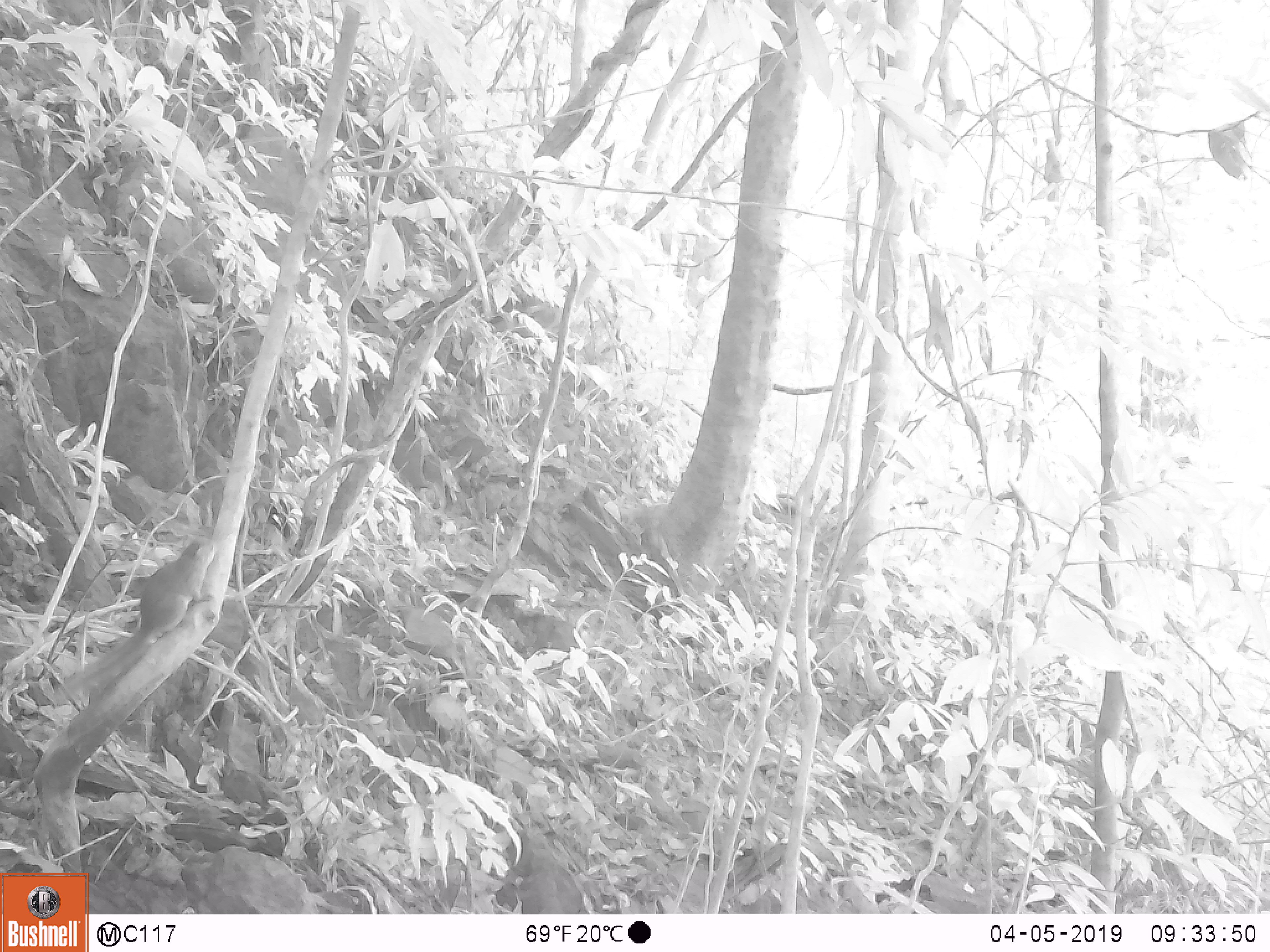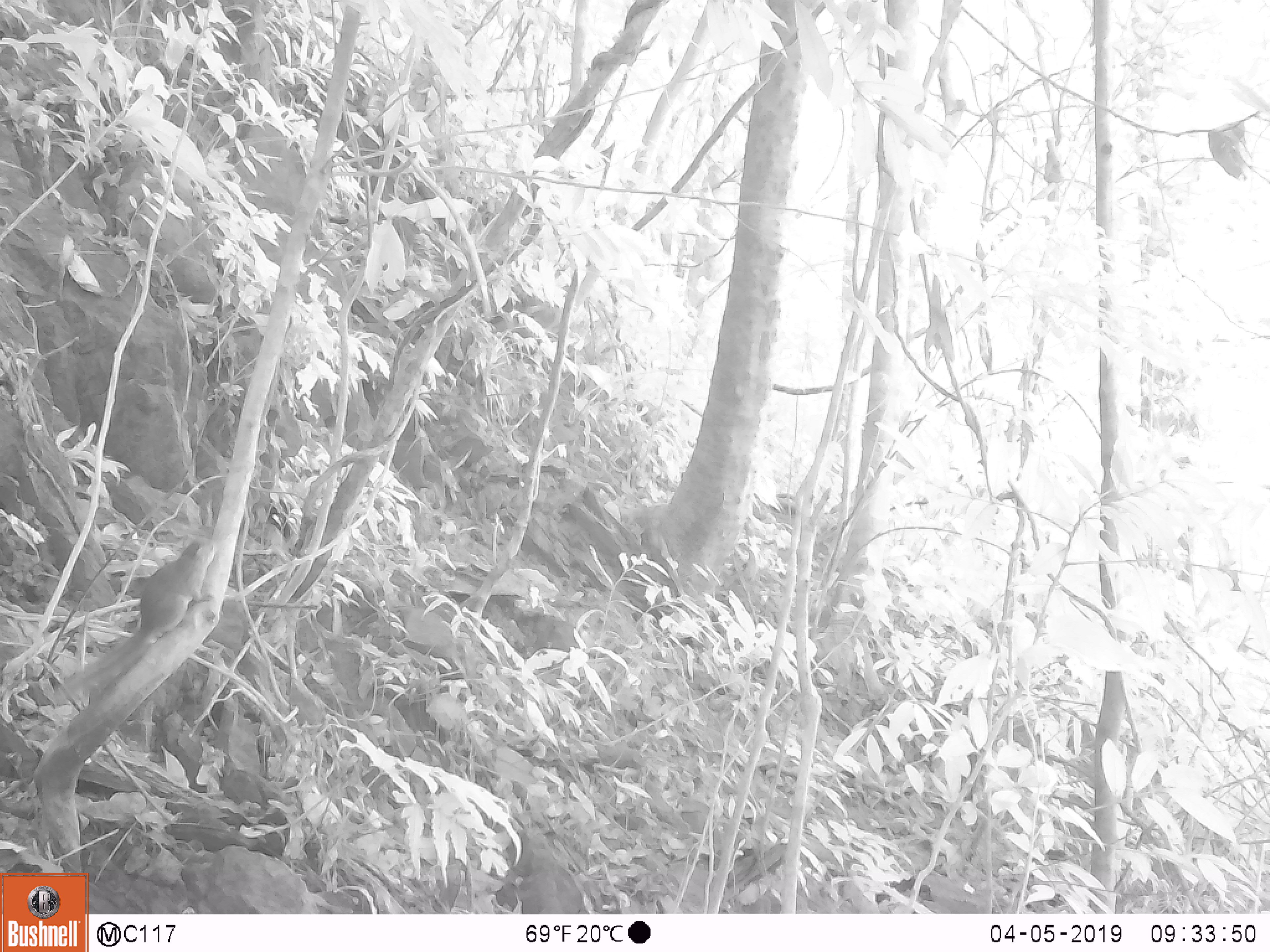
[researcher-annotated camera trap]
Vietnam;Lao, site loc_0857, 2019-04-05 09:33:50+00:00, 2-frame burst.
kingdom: Animalia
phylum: Chordata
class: Mammalia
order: Rodentia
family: Sciuridae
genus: Dremomys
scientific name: Dremomys rufigenis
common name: red-cheeked squirrel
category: red cheeked squirrel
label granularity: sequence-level